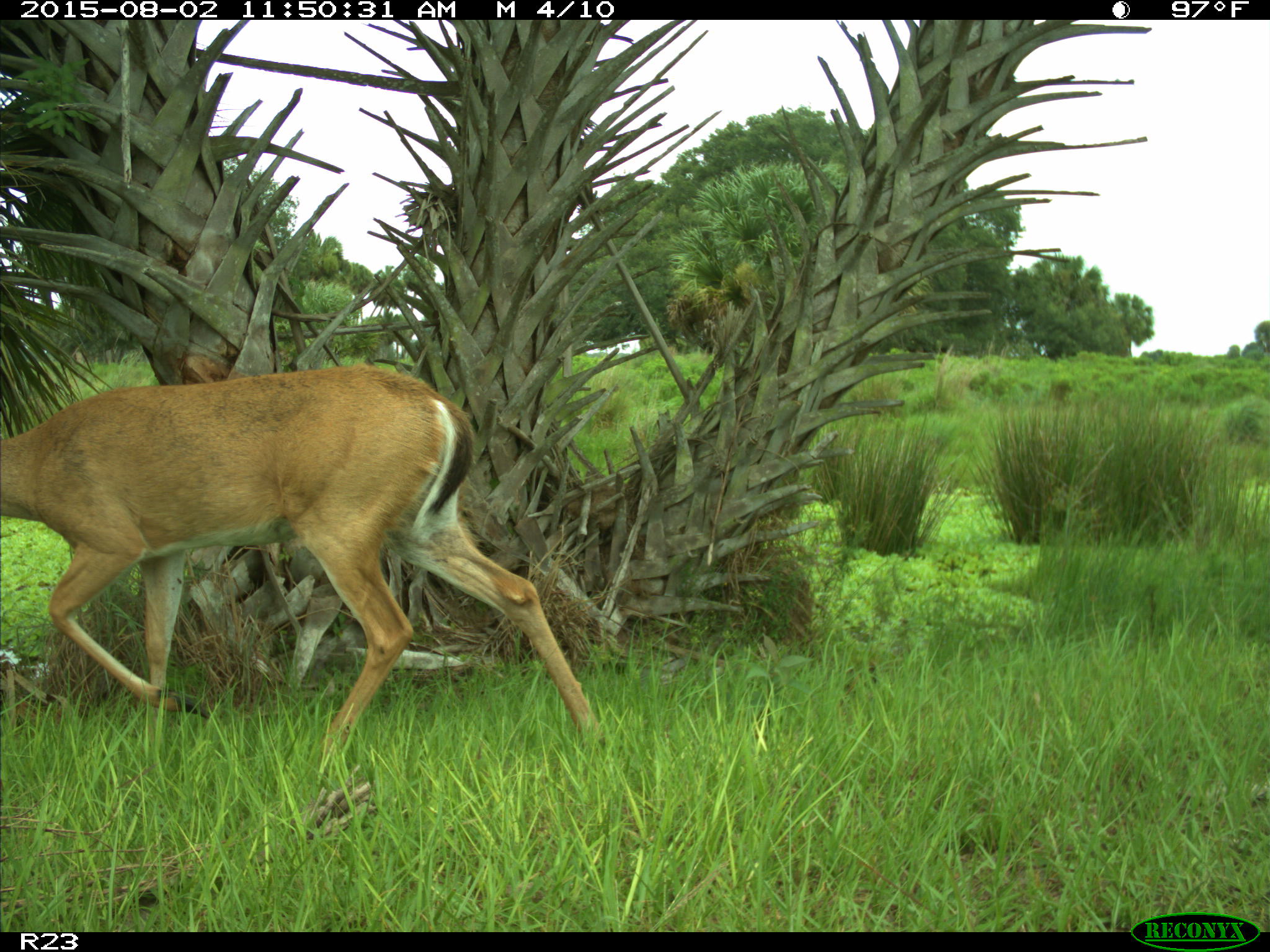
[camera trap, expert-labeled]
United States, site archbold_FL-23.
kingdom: Animalia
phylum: Chordata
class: Mammalia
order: Artiodactyla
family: Cervidae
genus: Odocoileus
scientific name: Odocoileus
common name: deer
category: unidentified deer